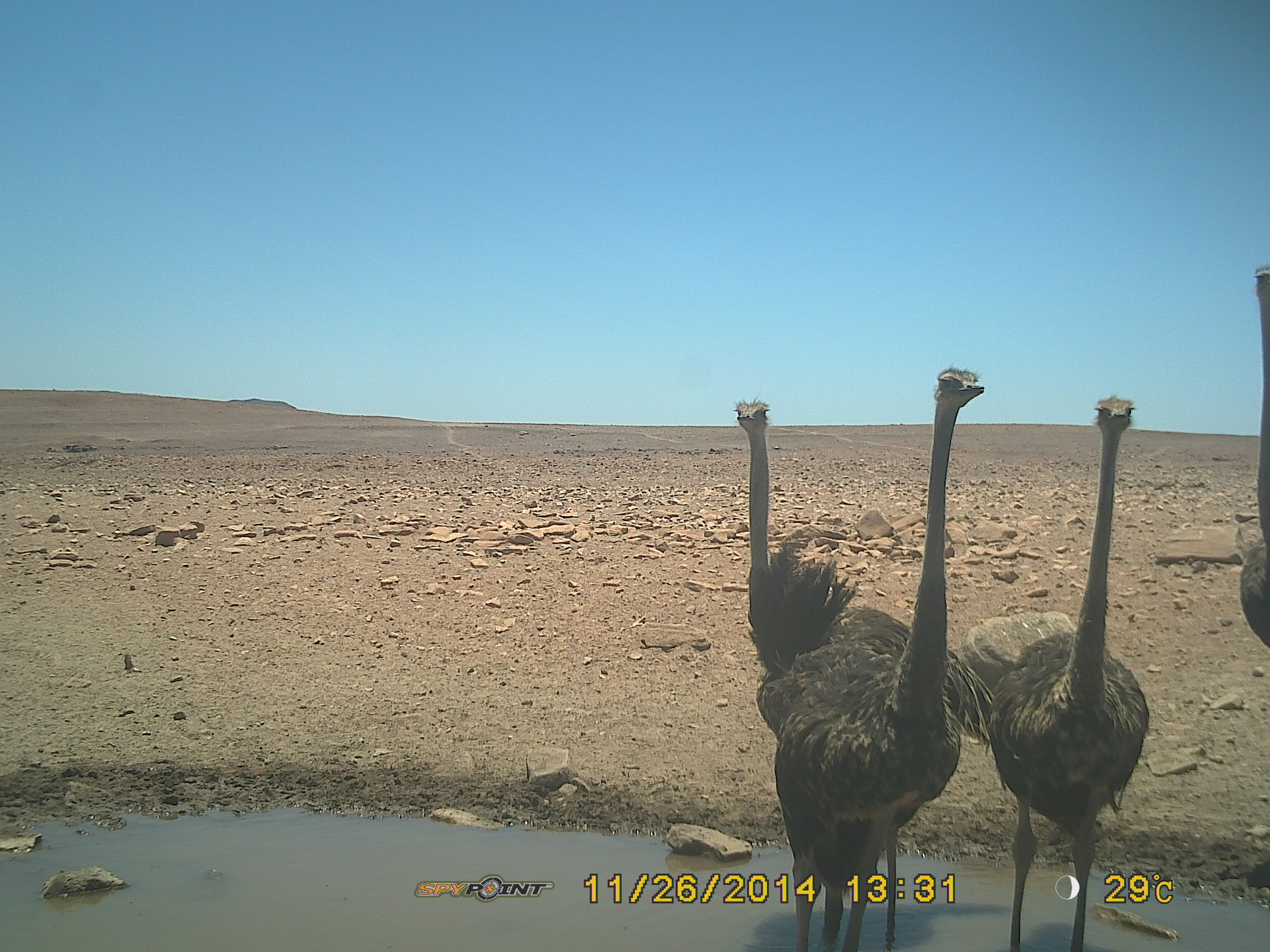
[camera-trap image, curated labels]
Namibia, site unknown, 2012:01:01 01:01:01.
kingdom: Animalia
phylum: Chordata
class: Aves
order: Struthioniformes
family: Struthionidae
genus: Struthio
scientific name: Struthio camelus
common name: common ostrich